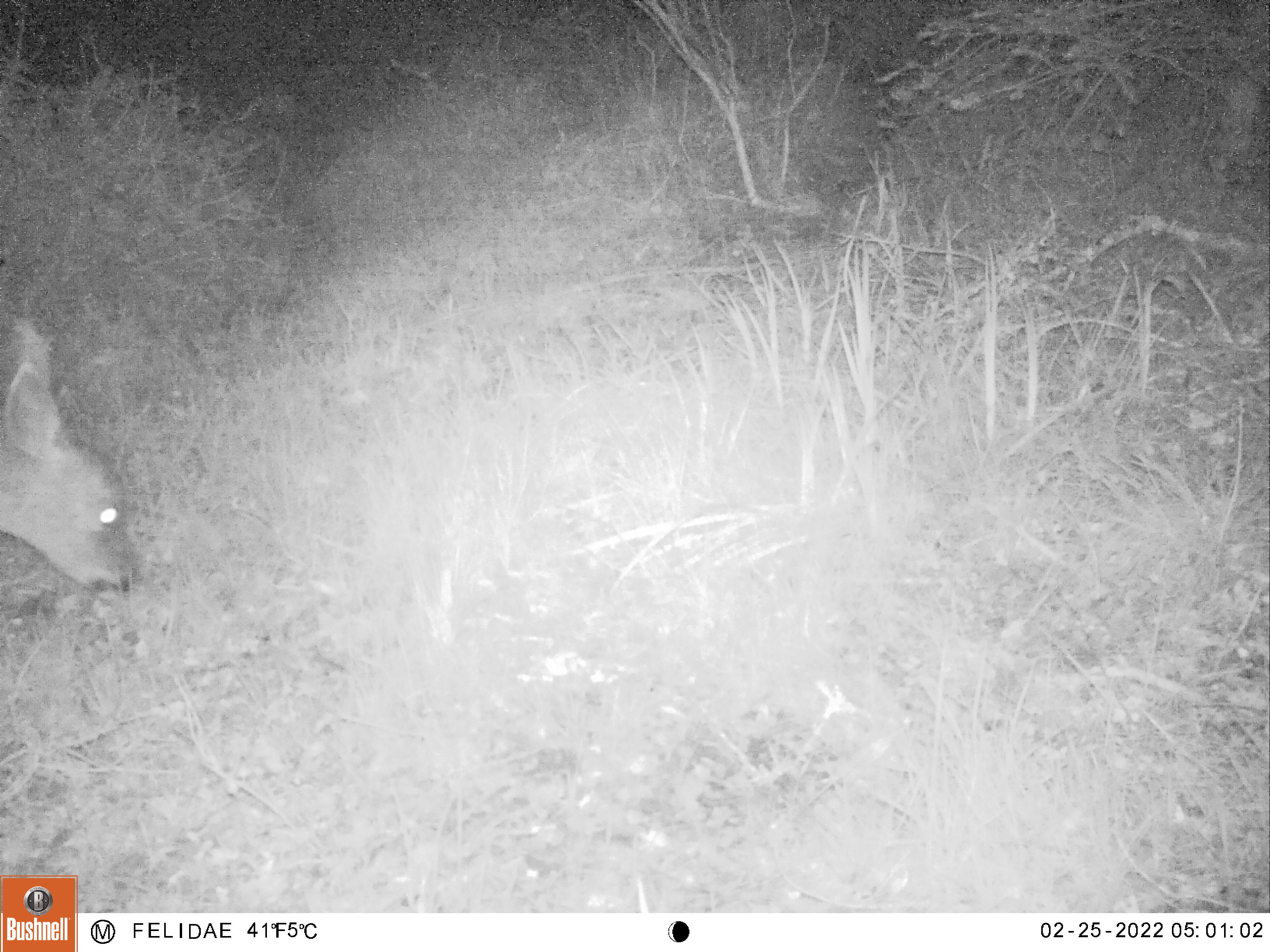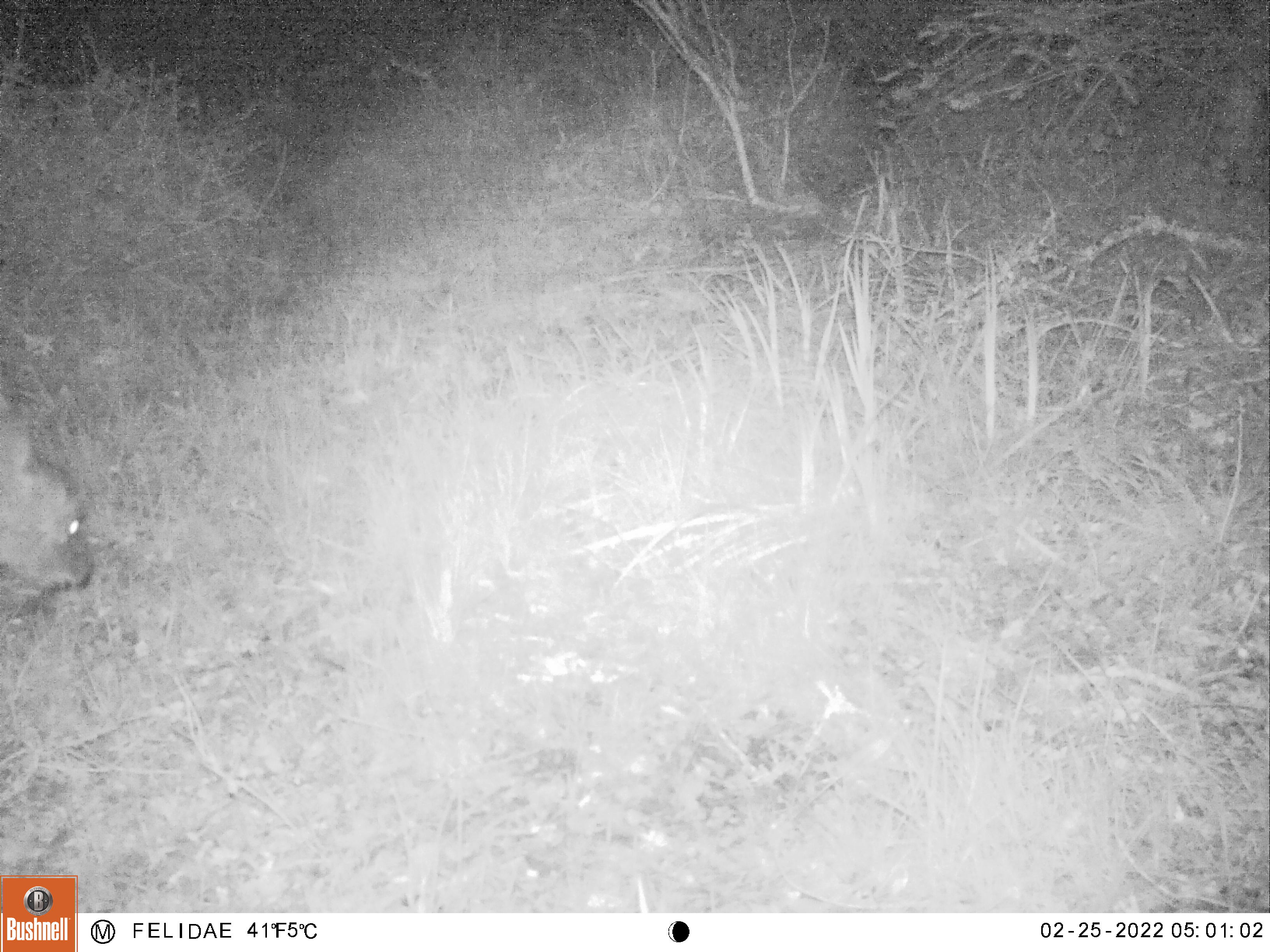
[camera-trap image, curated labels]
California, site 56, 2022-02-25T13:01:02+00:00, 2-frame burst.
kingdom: Animalia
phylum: Chordata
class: Mammalia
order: Artiodactyla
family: Cervidae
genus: Odocoileus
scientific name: Odocoileus hemionus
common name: mule deer